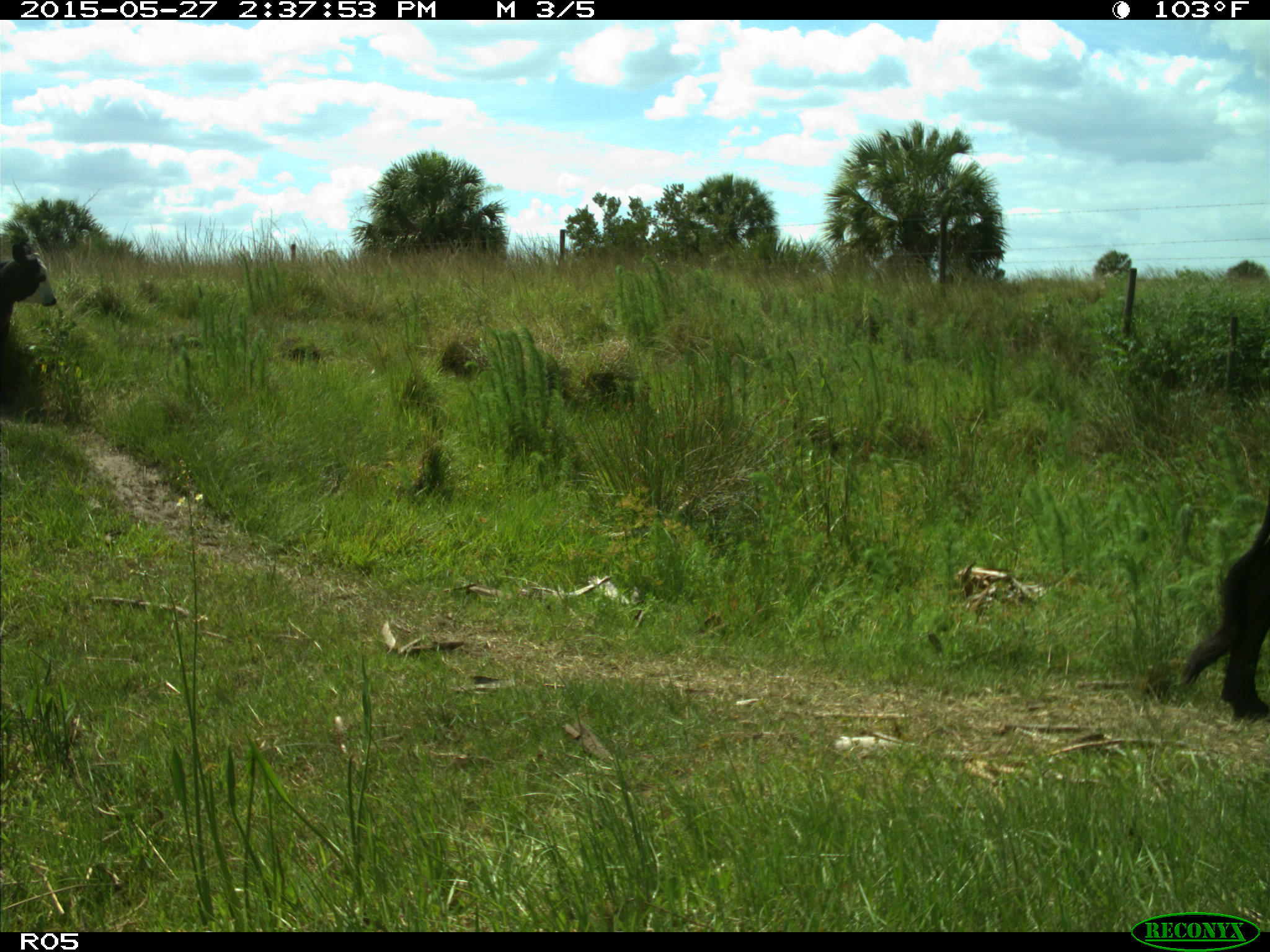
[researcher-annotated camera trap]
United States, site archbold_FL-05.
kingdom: Animalia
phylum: Chordata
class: Mammalia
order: Artiodactyla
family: Bovidae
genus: Bos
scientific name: Bos taurus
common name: domestic cow